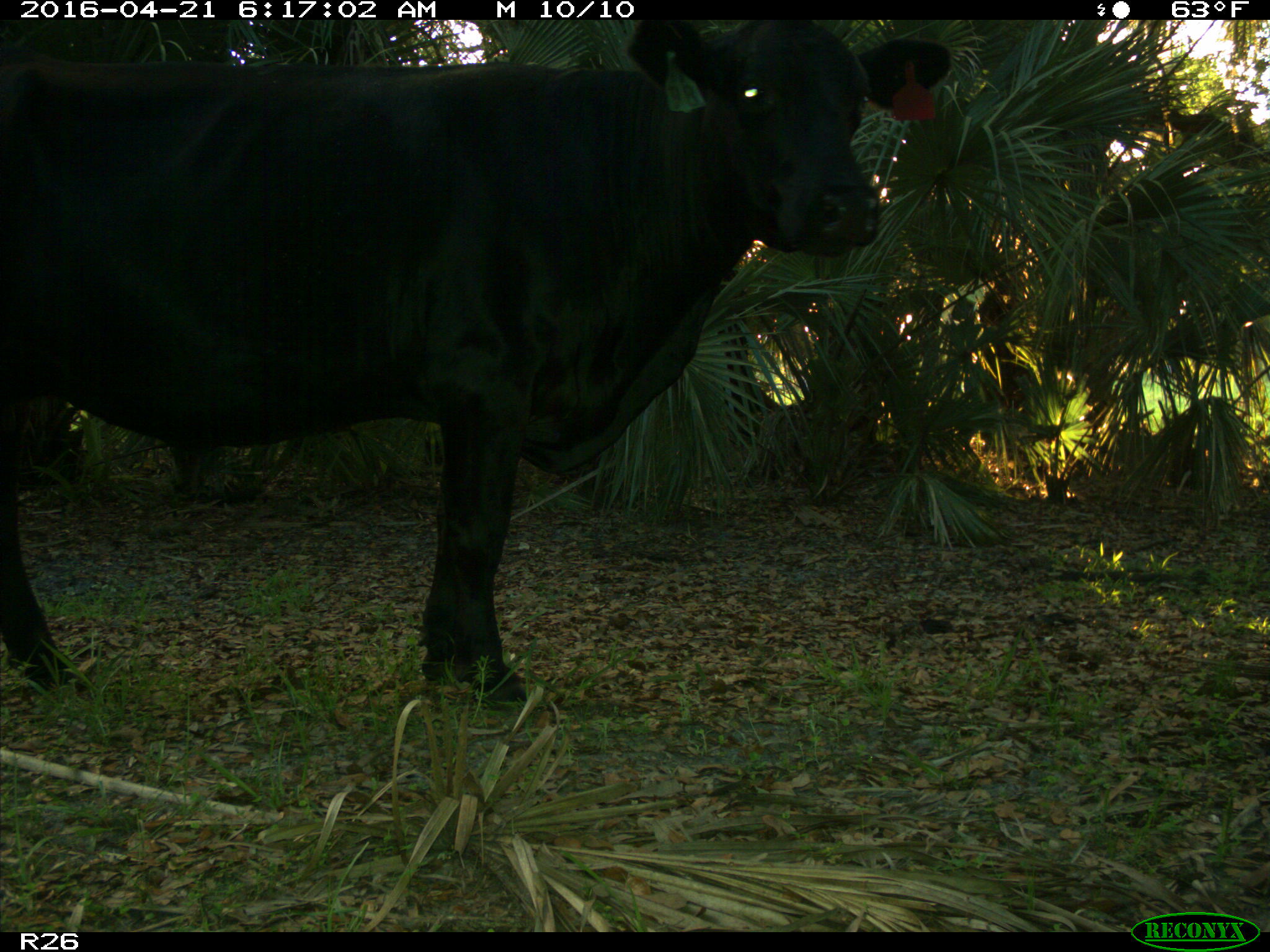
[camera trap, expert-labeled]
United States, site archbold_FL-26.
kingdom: Animalia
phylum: Chordata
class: Mammalia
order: Artiodactyla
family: Bovidae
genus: Bos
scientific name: Bos taurus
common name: domestic cow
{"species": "Bos taurus (domestic cow)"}